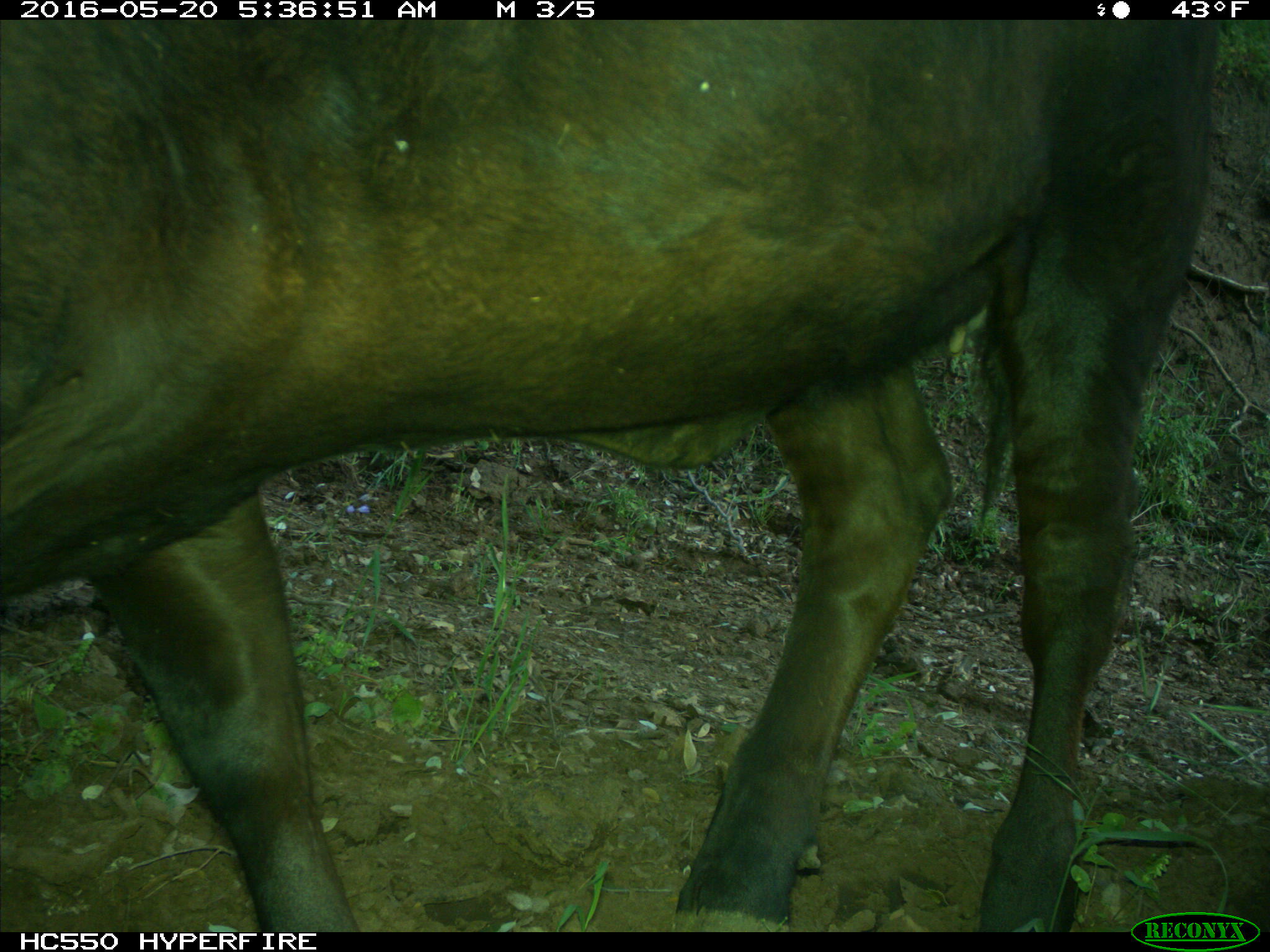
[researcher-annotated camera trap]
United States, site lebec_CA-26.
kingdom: Animalia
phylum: Chordata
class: Mammalia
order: Artiodactyla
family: Bovidae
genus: Bos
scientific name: Bos taurus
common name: domestic cow